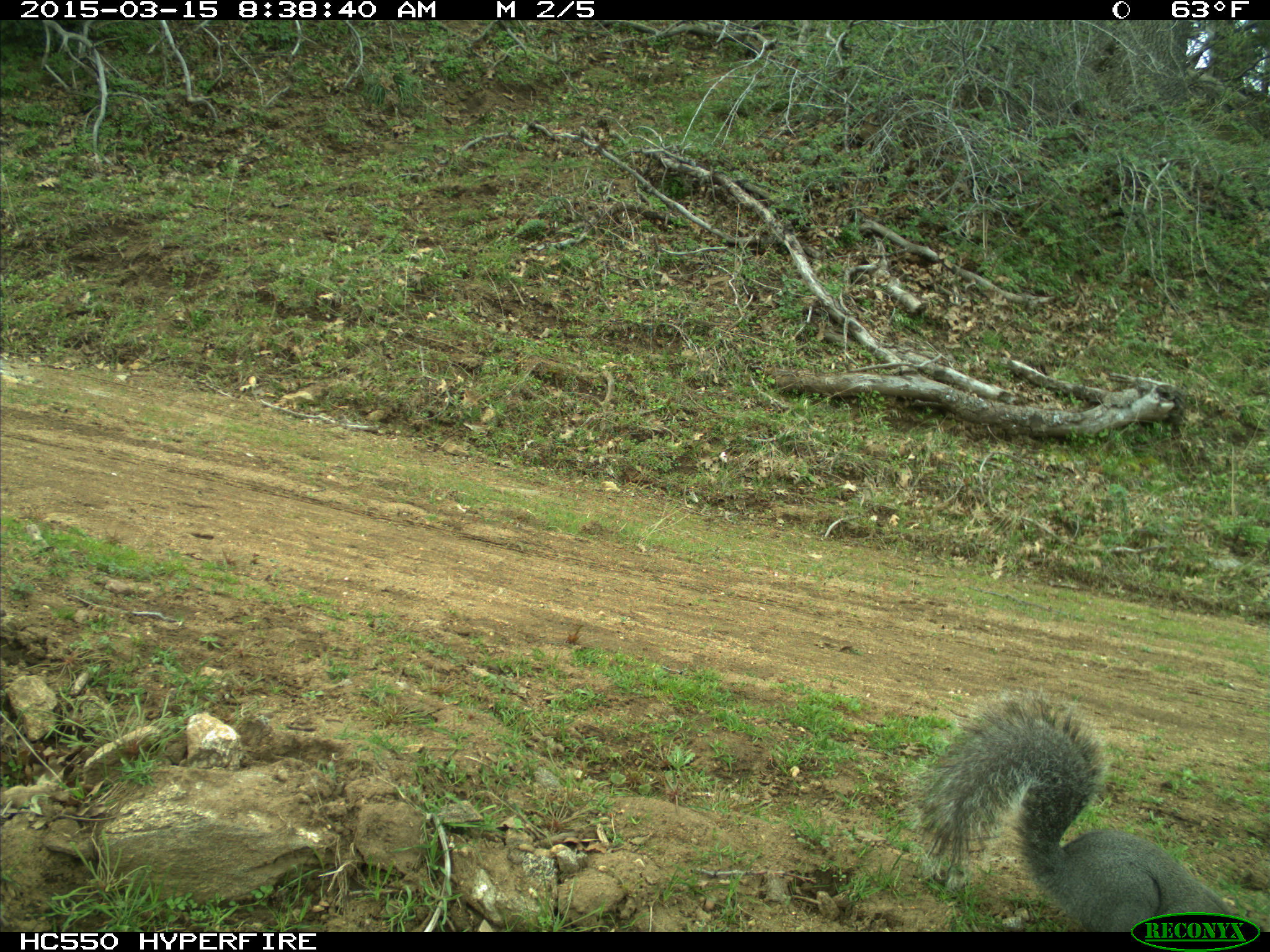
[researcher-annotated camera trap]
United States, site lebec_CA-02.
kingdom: Animalia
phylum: Chordata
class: Mammalia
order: Rodentia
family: Sciuridae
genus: Sciurus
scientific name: Sciurus carolinensis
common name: eastern gray squirrel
Sciurus carolinensis (eastern gray squirrel).